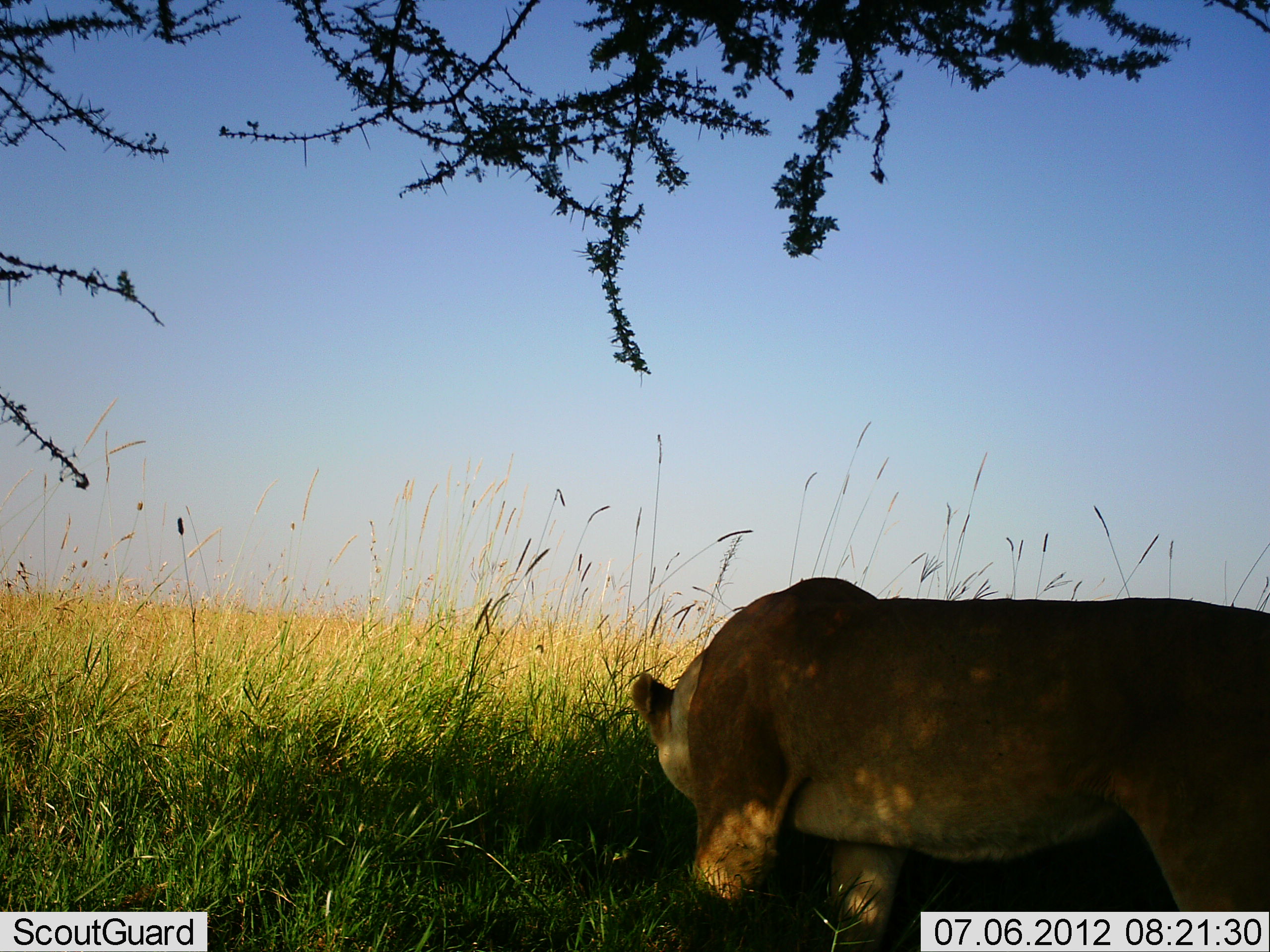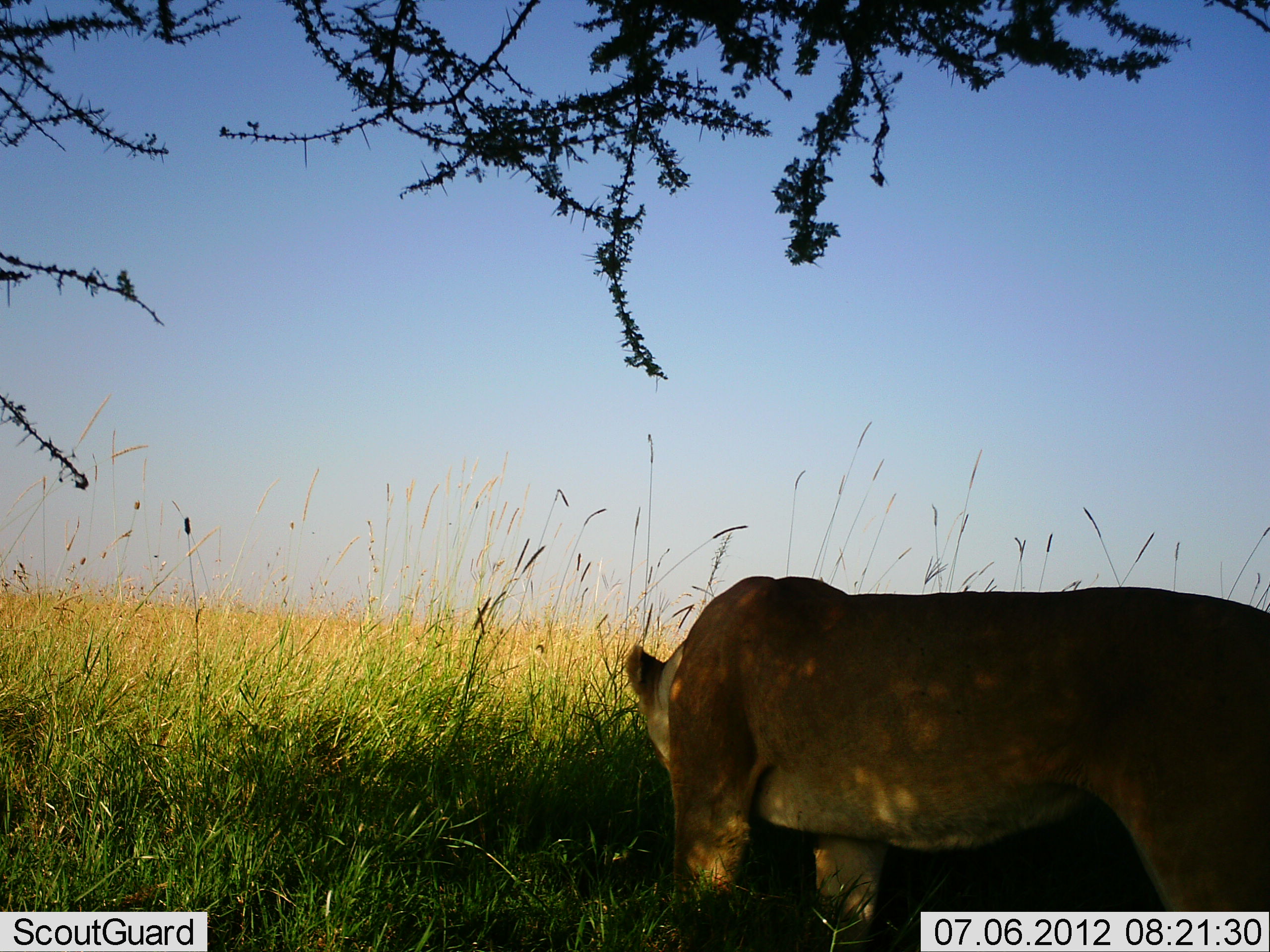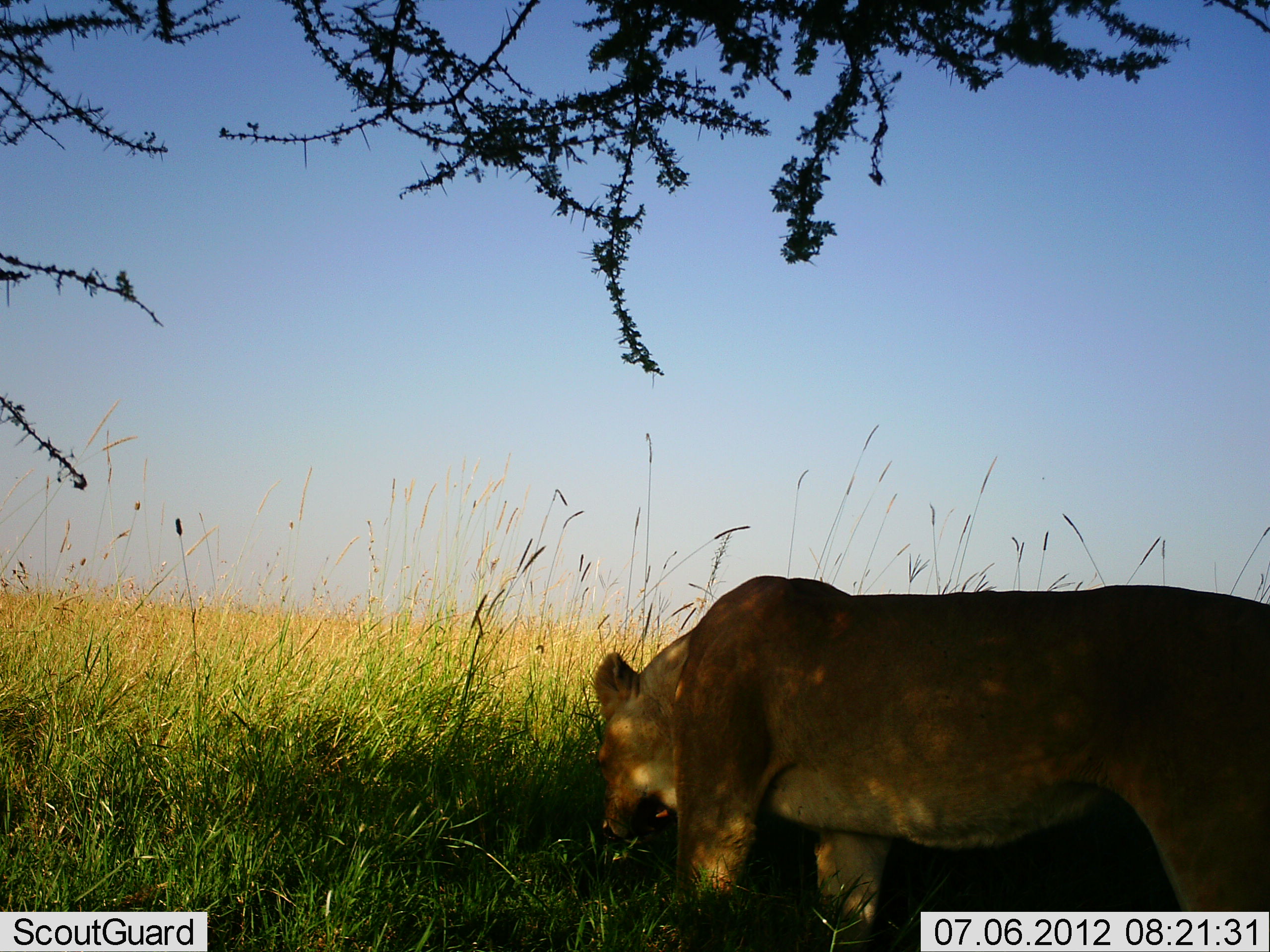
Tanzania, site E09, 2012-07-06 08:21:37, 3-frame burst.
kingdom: Animalia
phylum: Chordata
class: Mammalia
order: Carnivora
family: Felidae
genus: Panthera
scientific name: Panthera leo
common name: lion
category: lionfemale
Lionfemale (lion) (Panthera leo), count 1. Behavior (volunteer vote fractions): standing 90%, resting 10%, moving 20%, interacting 0%. Young present (vote fraction): 0%. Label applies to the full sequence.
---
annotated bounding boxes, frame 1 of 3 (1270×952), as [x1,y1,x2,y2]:
animal: [631,576,1270,952]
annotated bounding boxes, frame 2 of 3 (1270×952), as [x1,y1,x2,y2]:
animal: [625,576,1269,952]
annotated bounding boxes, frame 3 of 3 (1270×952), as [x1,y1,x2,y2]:
animal: [595,576,1270,952]